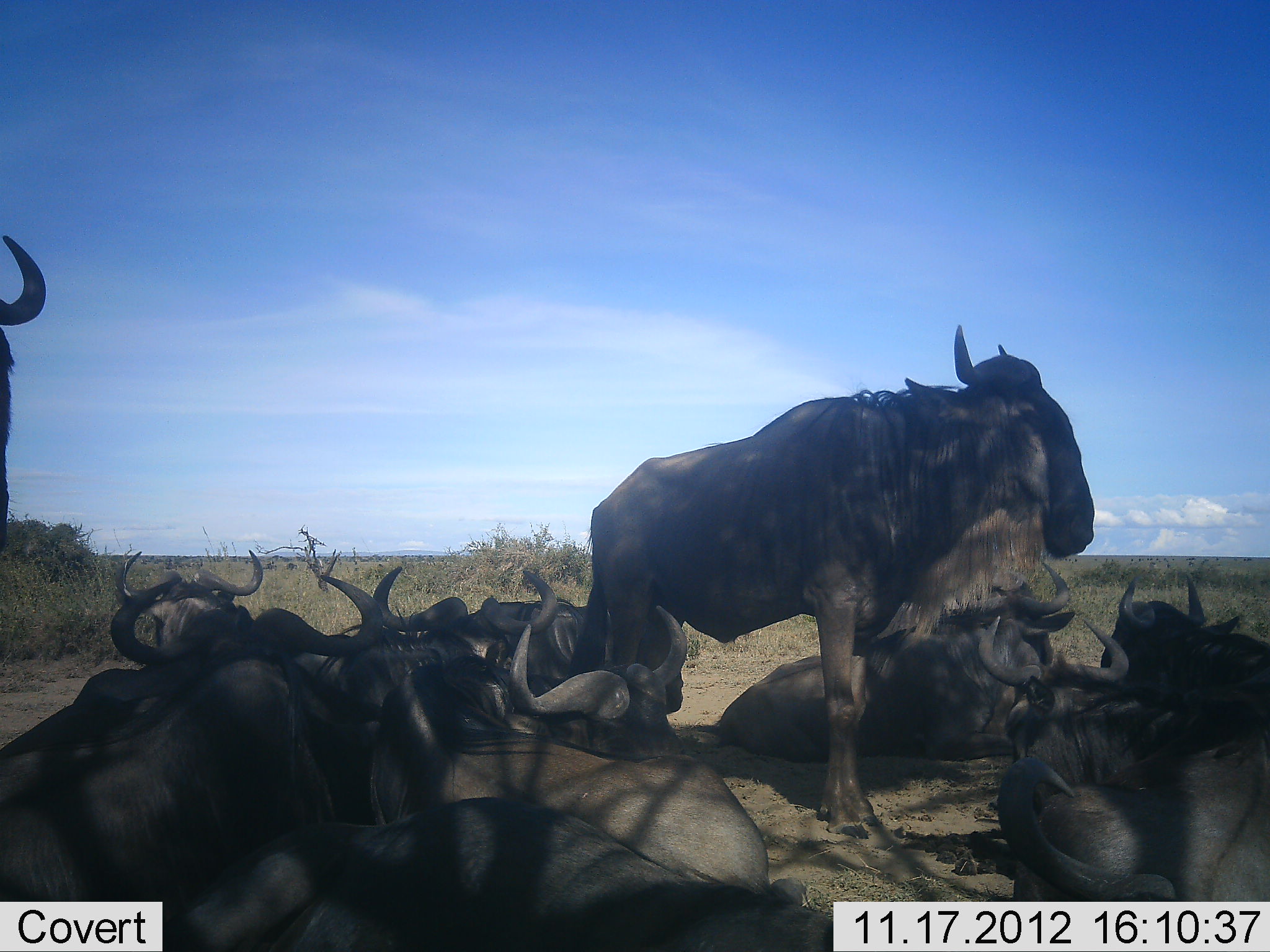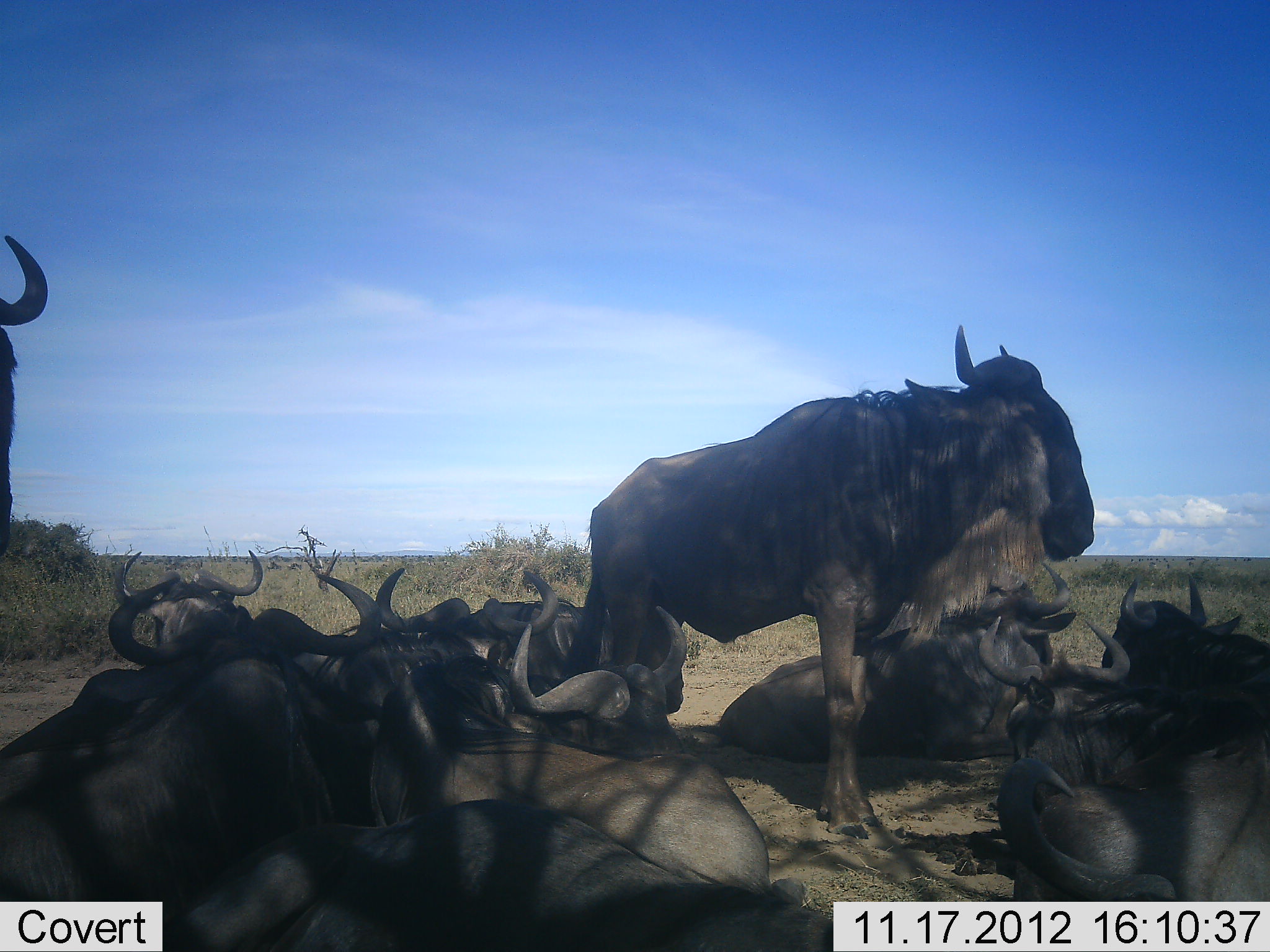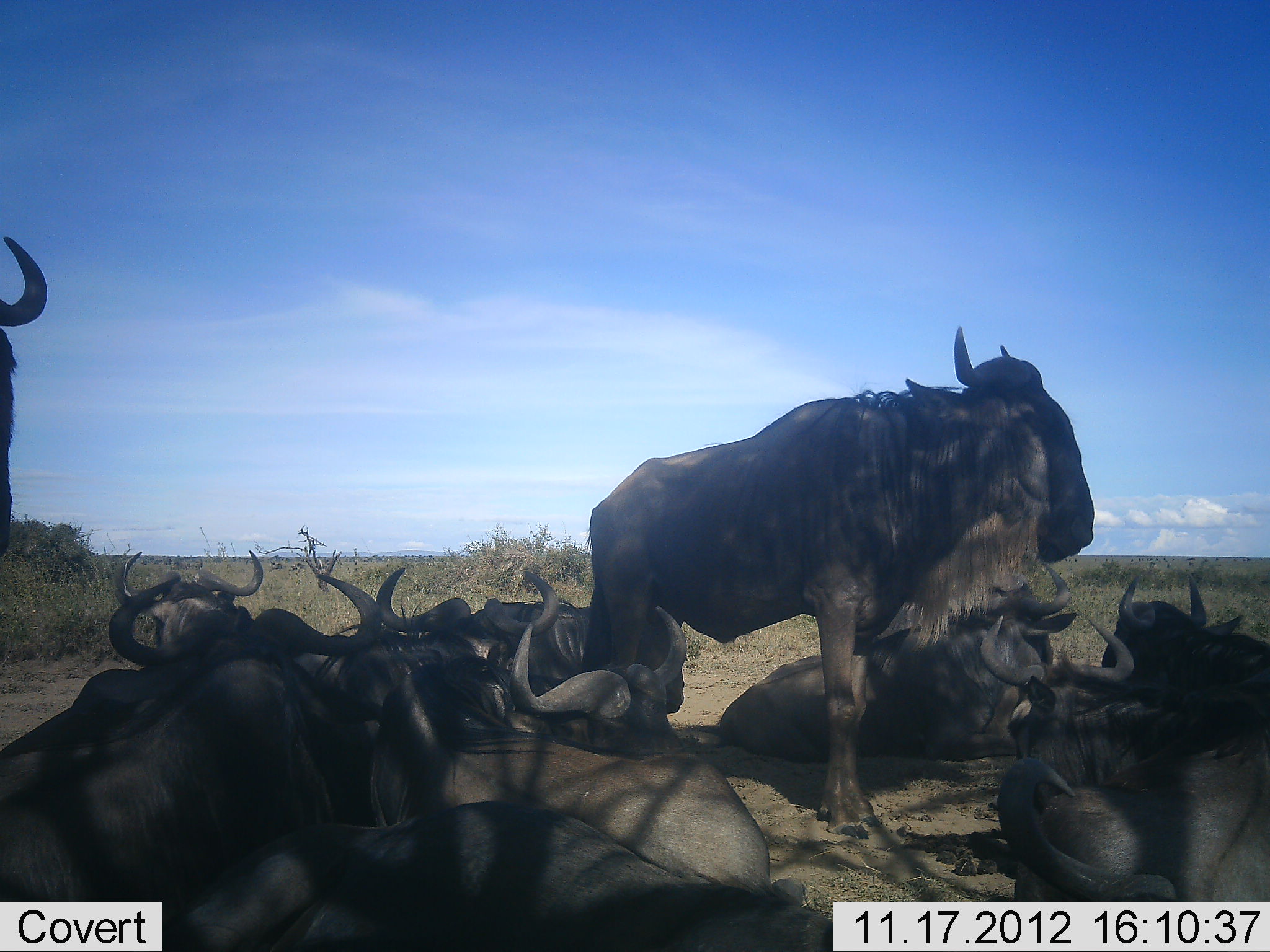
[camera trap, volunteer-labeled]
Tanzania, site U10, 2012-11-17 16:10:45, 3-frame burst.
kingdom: Animalia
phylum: Chordata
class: Mammalia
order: Artiodactyla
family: Bovidae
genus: Connochaetes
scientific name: Connochaetes taurinus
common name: blue wildebeest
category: wildebeest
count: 11-50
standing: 80%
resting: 100%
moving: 0%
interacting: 0%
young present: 0%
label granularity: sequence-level